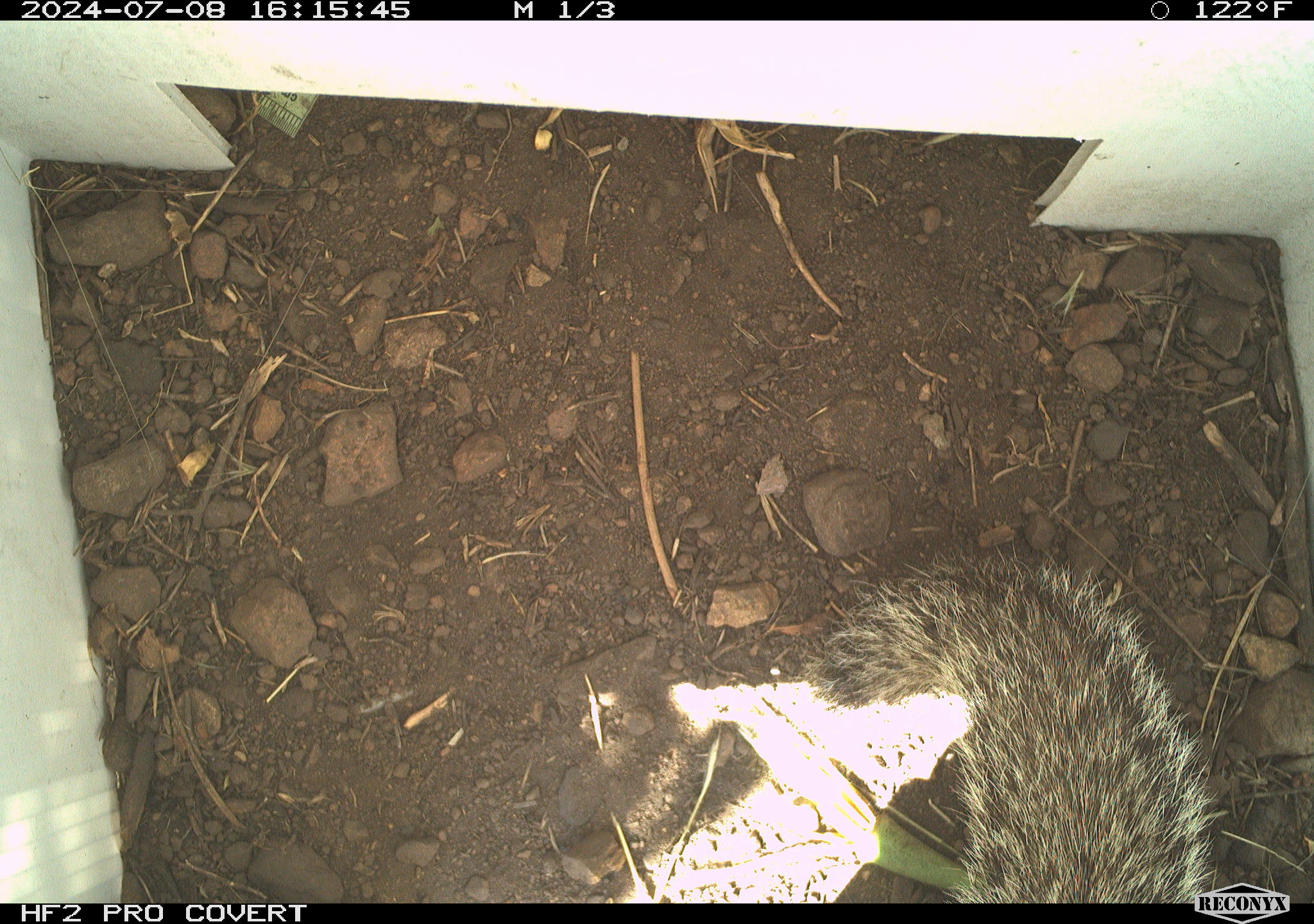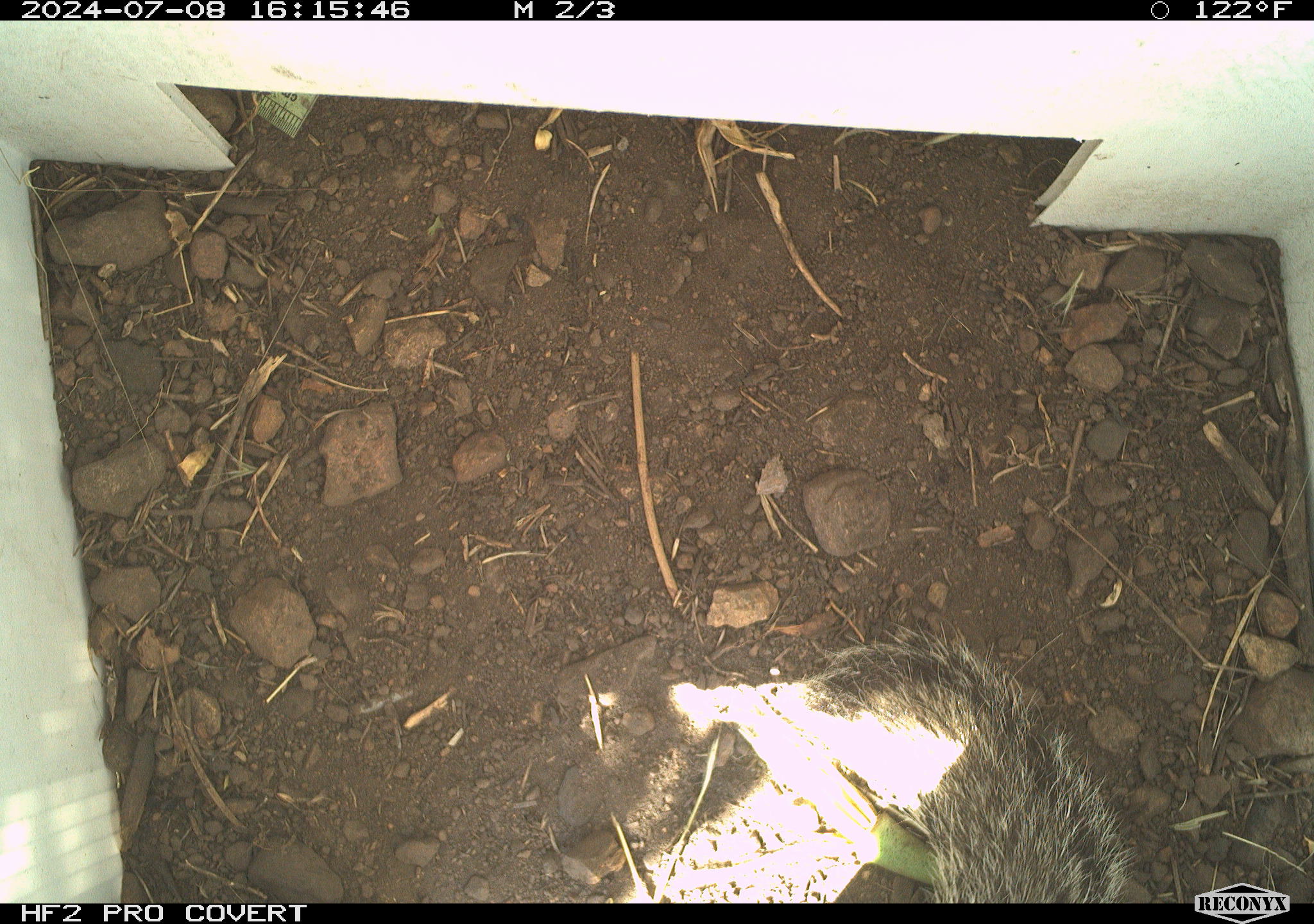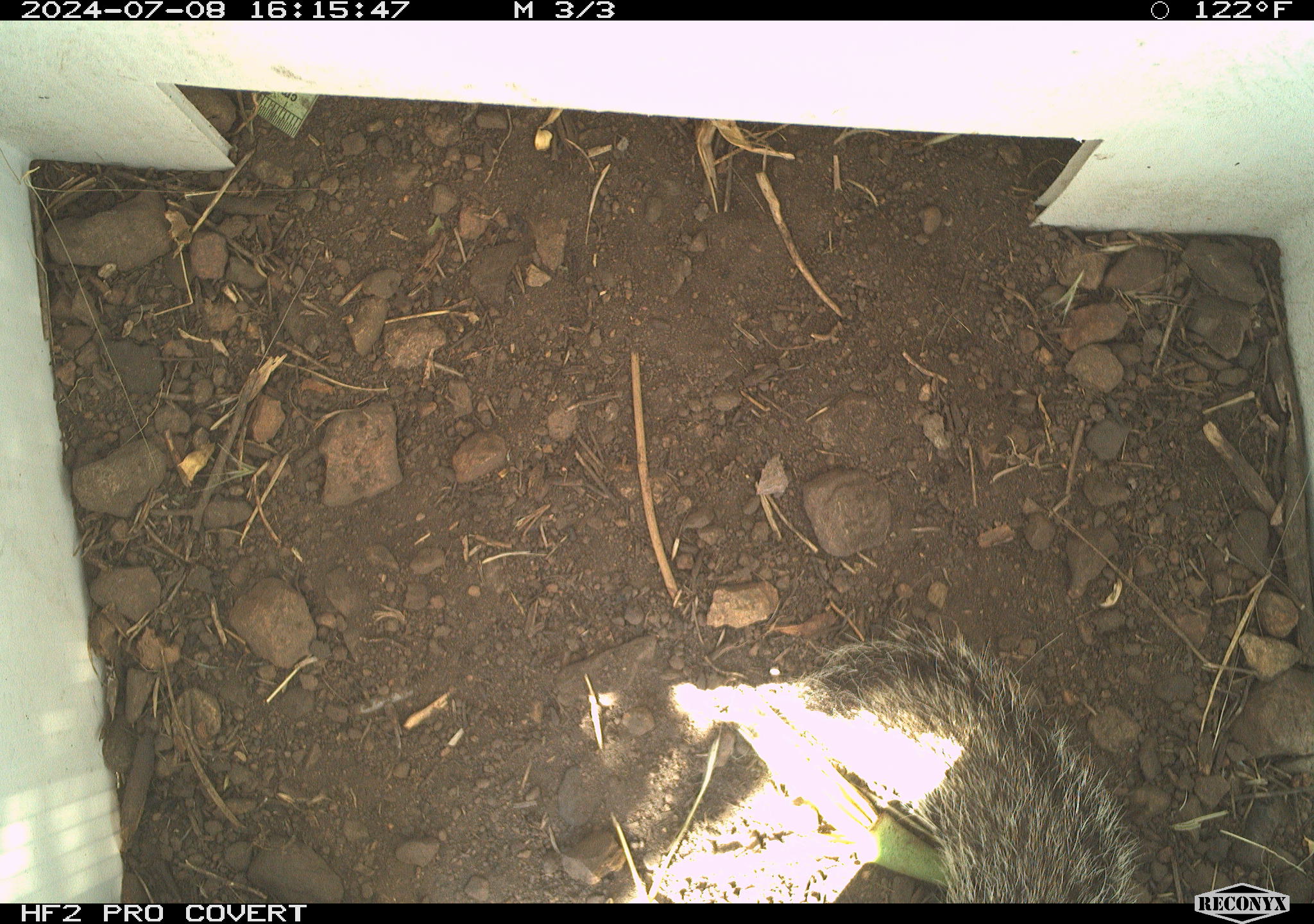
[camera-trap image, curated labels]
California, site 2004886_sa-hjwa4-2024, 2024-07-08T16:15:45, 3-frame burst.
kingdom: Animalia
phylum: Chordata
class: Mammalia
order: Rodentia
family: Sciuridae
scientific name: Sciuridae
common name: squirrels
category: sciuridae family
Sciuridae family (squirrels) (Sciuridae).